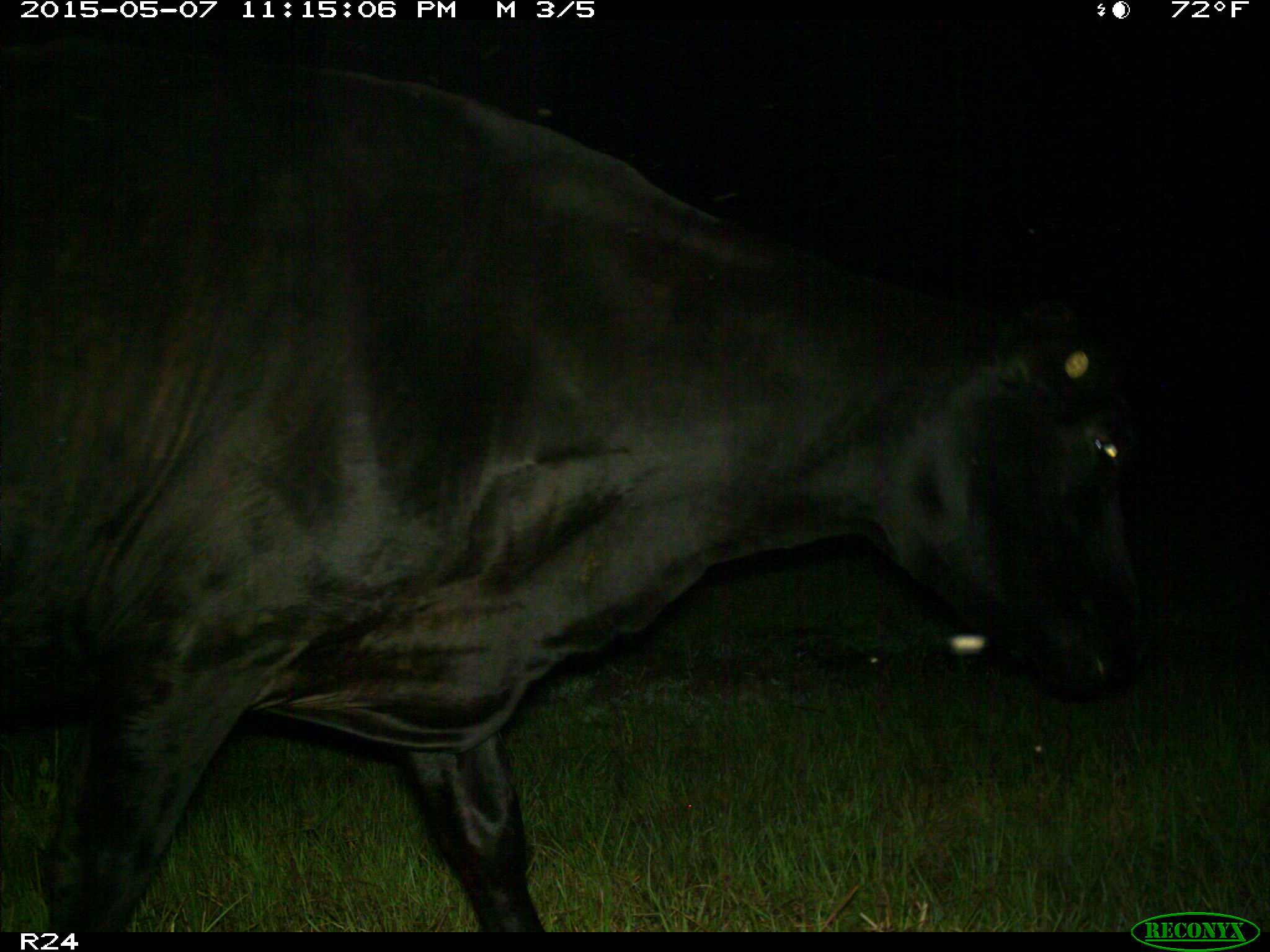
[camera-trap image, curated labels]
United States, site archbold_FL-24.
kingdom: Animalia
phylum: Chordata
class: Mammalia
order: Artiodactyla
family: Bovidae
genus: Bos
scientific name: Bos taurus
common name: domestic cow